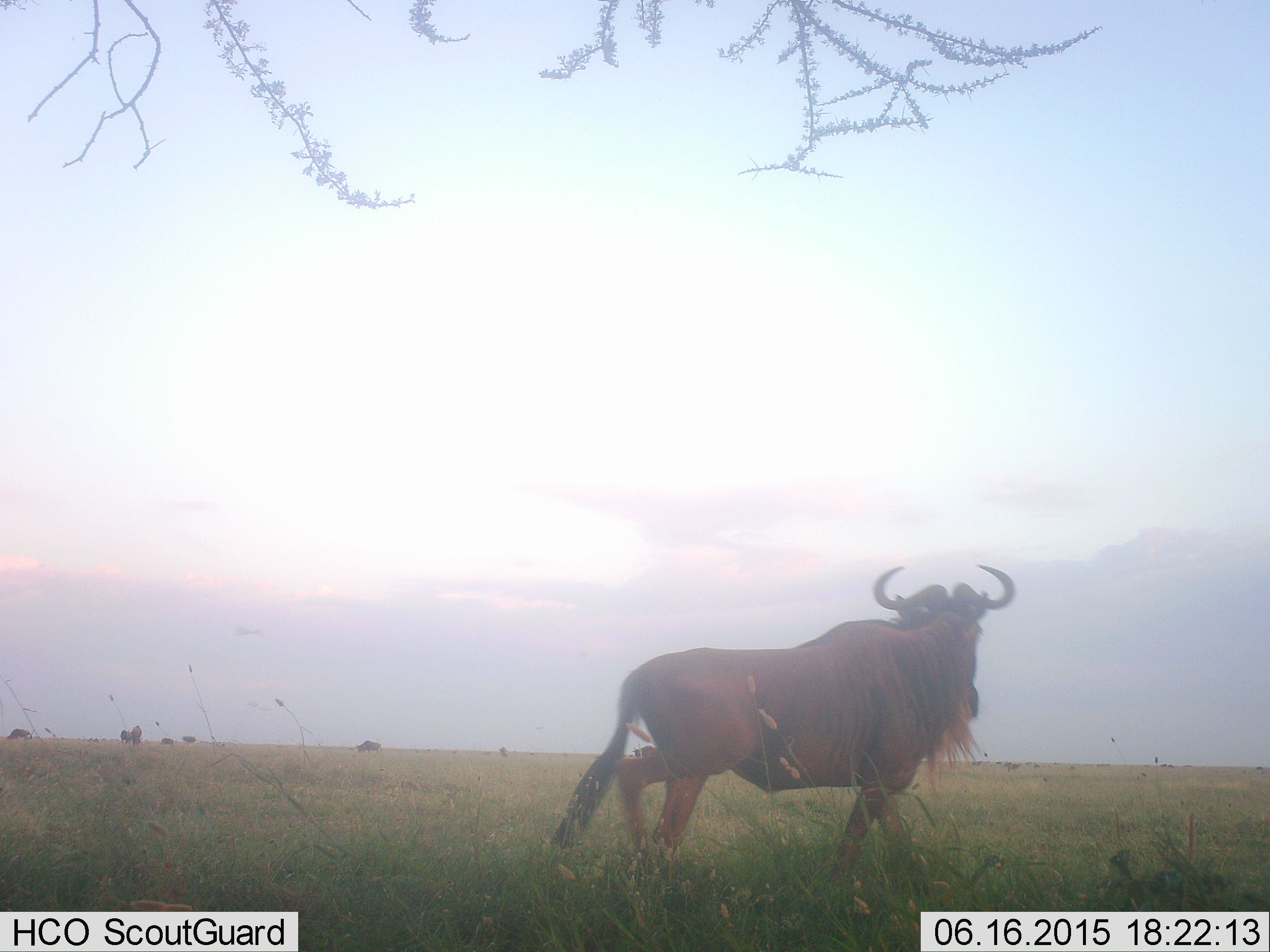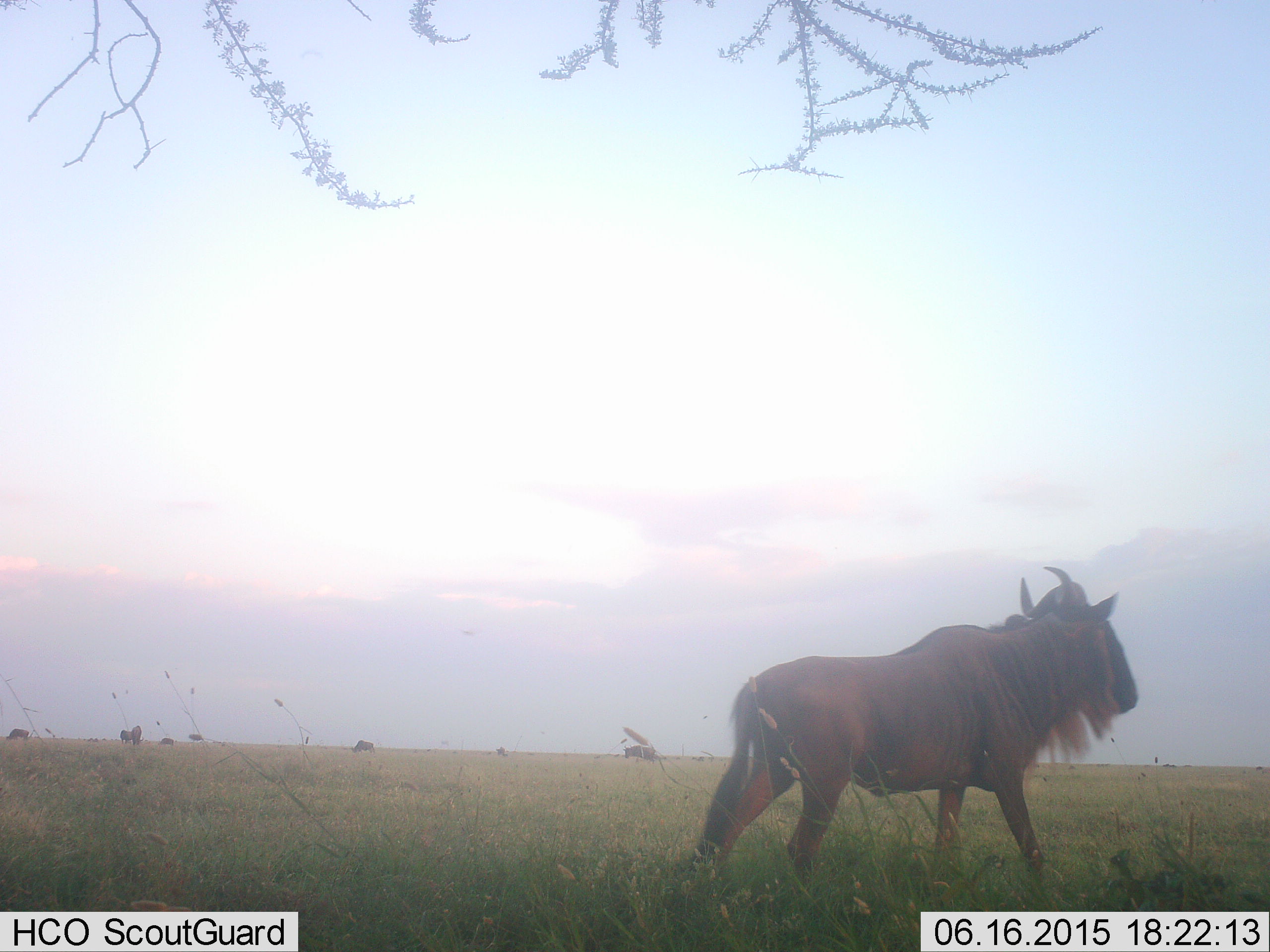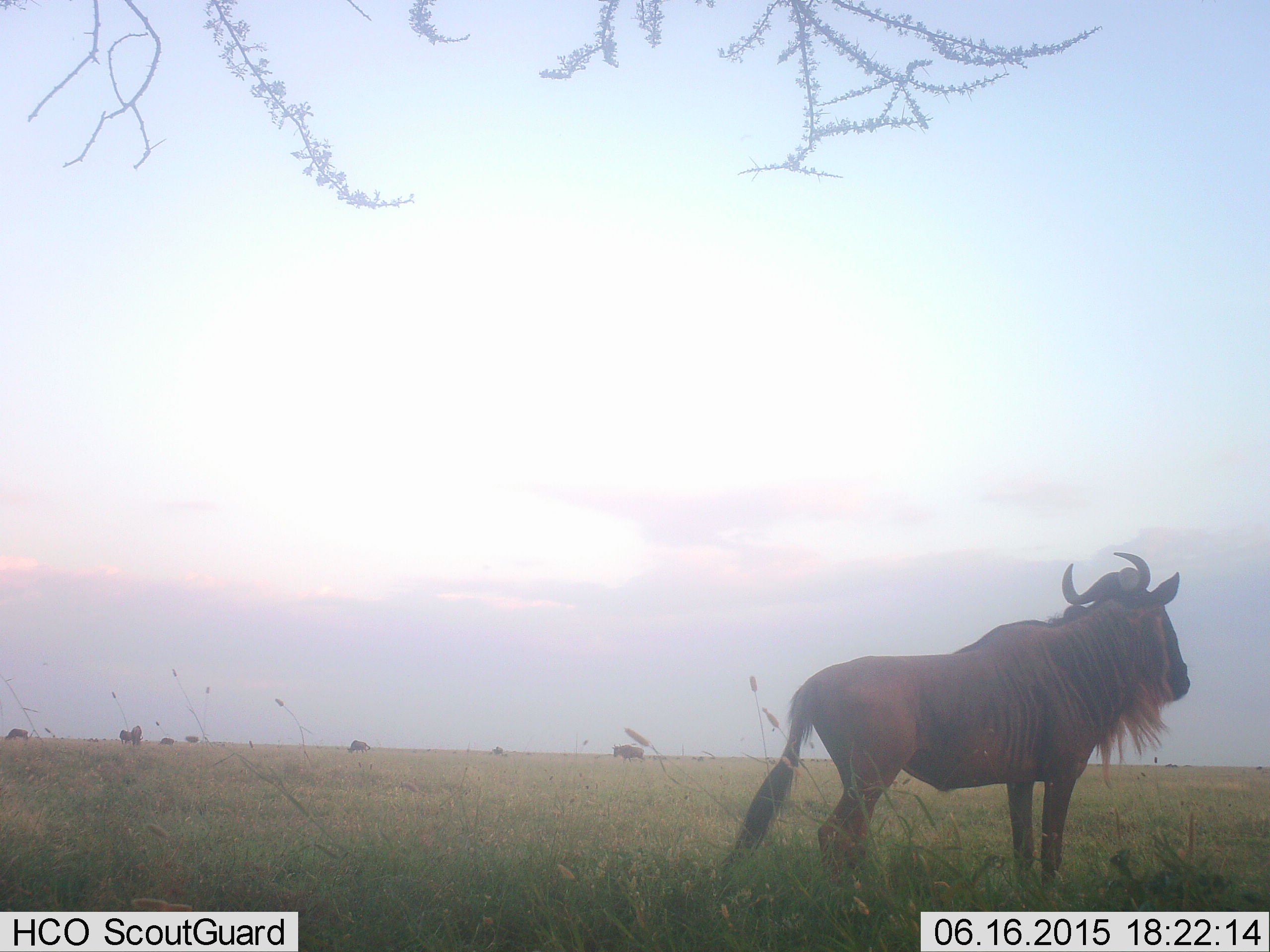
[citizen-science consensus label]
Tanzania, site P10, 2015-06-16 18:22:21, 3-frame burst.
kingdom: Animalia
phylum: Chordata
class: Mammalia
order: Artiodactyla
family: Bovidae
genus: Connochaetes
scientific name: Connochaetes taurinus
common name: blue wildebeest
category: wildebeest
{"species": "wildebeest (blue wildebeest) (Connochaetes taurinus)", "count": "5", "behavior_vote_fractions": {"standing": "36%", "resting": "0%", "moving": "100%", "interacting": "0%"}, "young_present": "0%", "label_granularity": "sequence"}